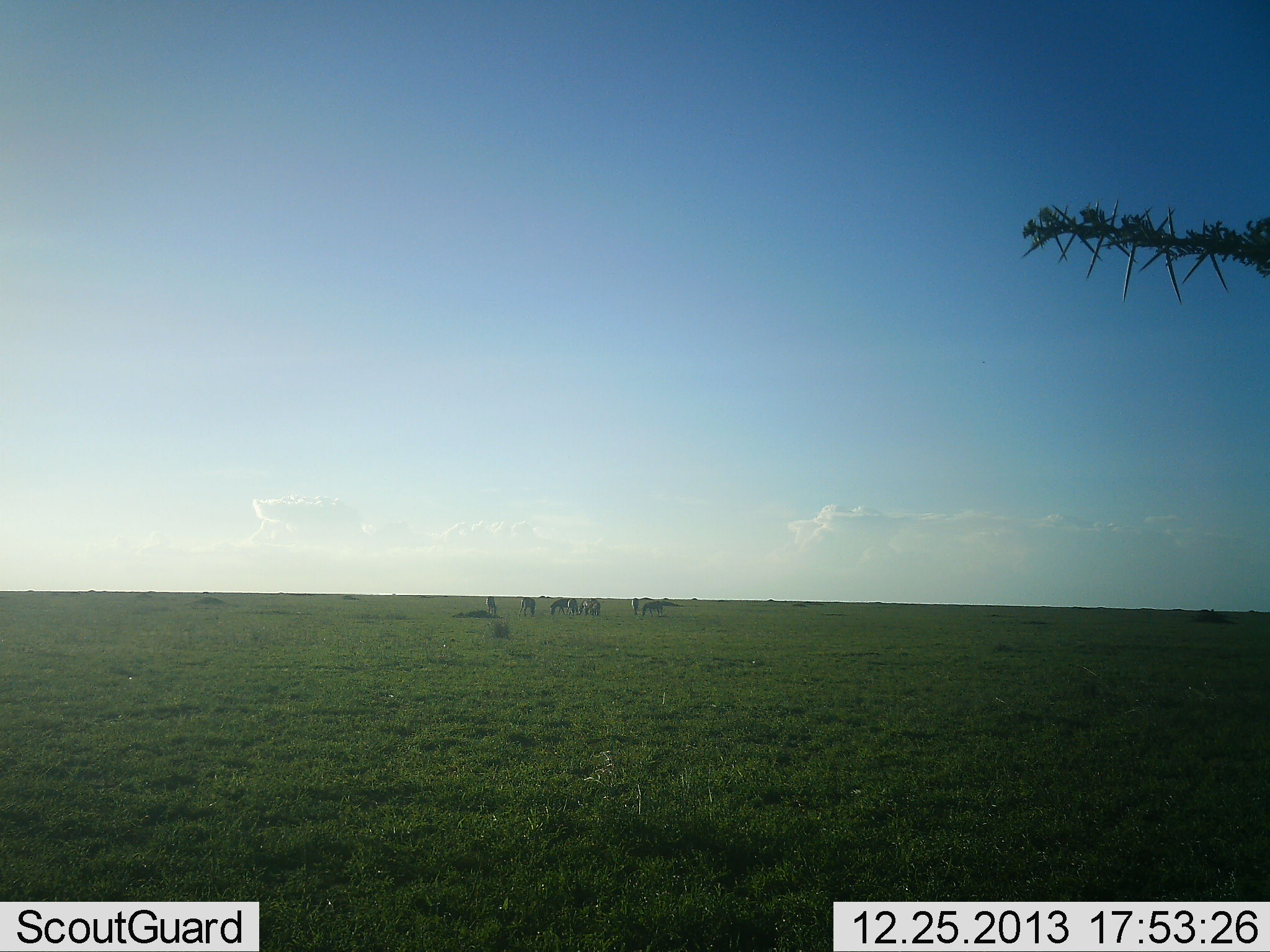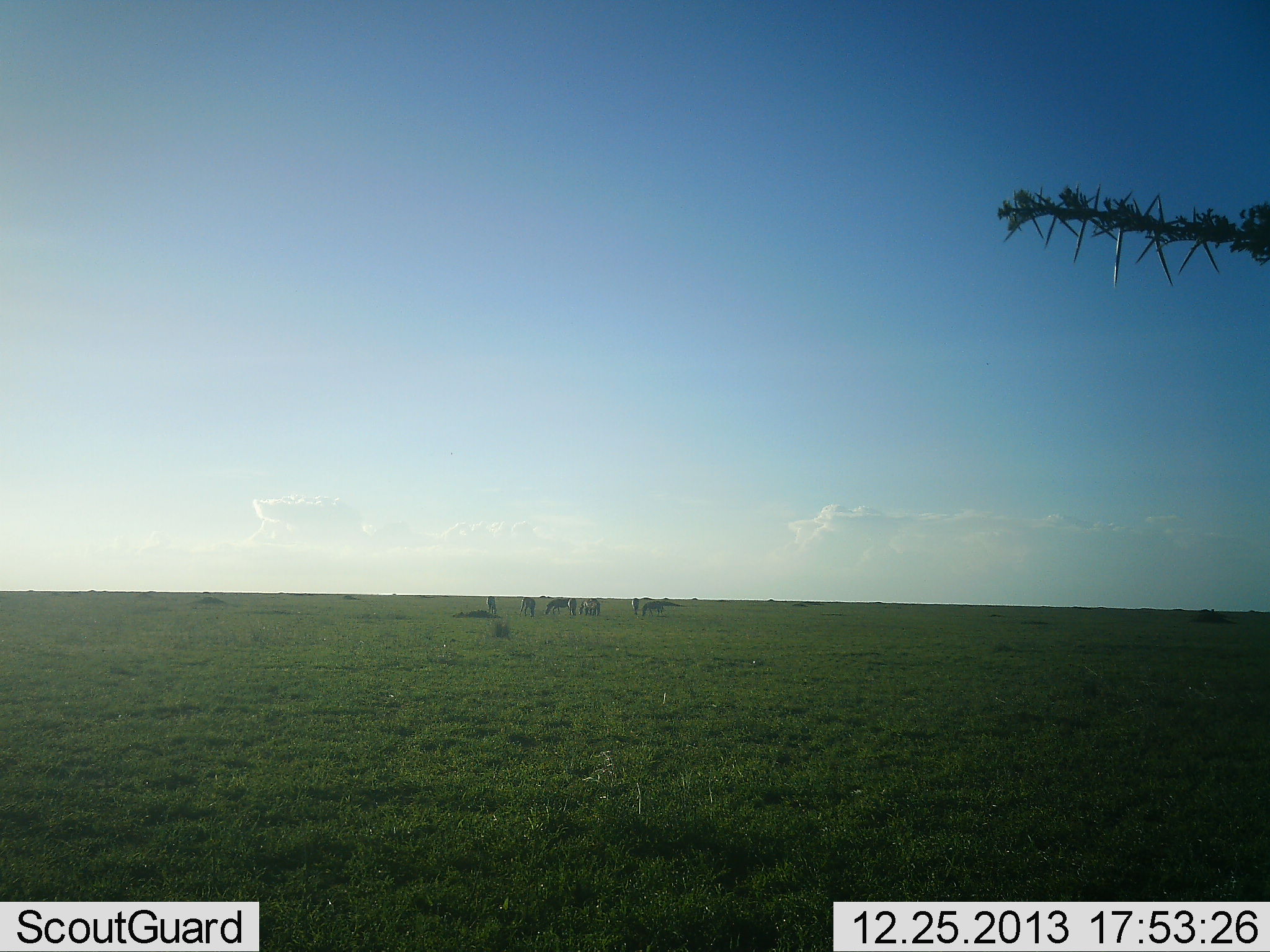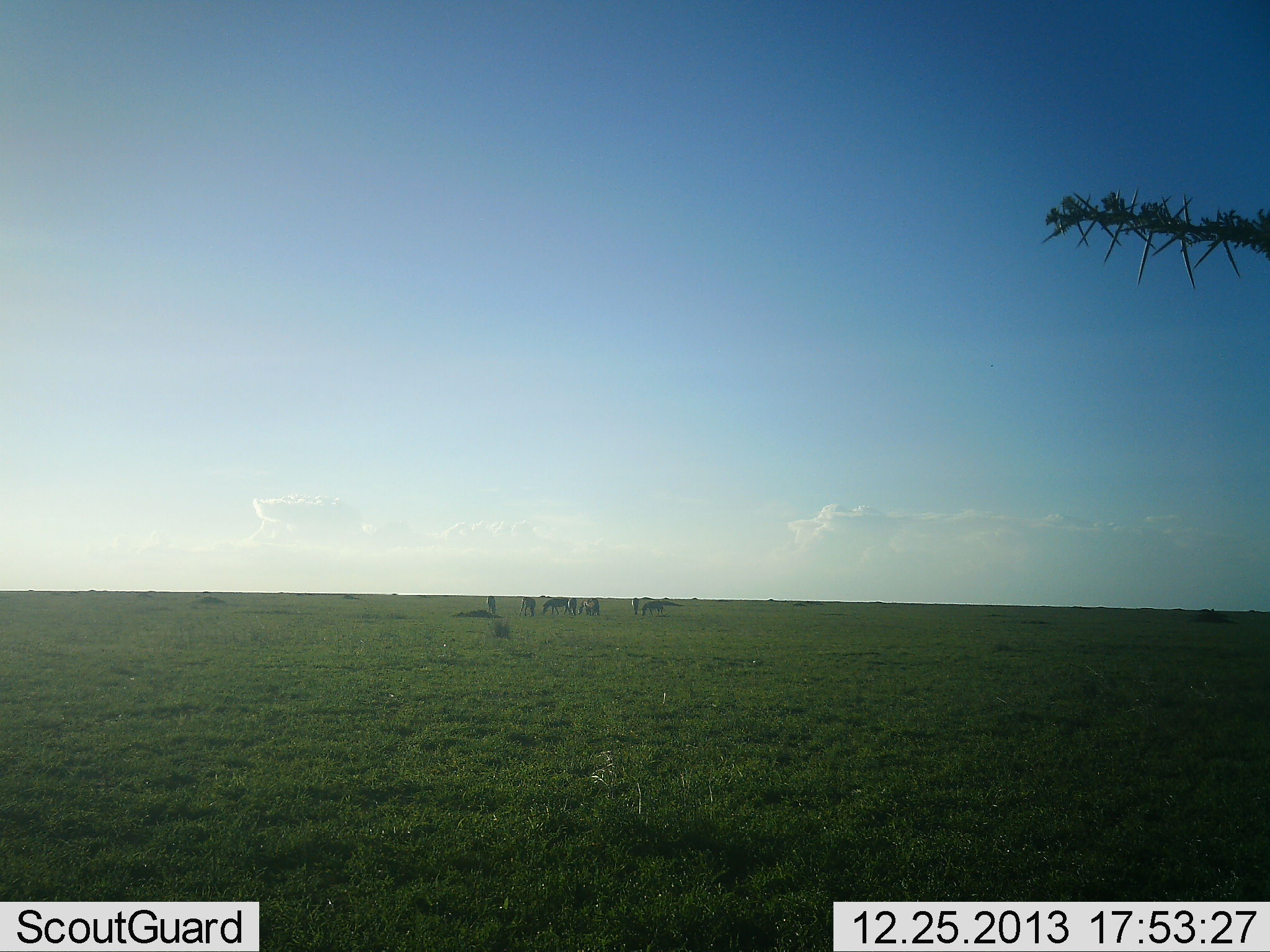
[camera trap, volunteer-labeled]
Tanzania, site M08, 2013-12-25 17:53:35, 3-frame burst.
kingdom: Animalia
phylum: Chordata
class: Mammalia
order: Perissodactyla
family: Equidae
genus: Equus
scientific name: Equus quagga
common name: plains zebra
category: zebra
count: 8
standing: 60%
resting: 0%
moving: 30%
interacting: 0%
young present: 0%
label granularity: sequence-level